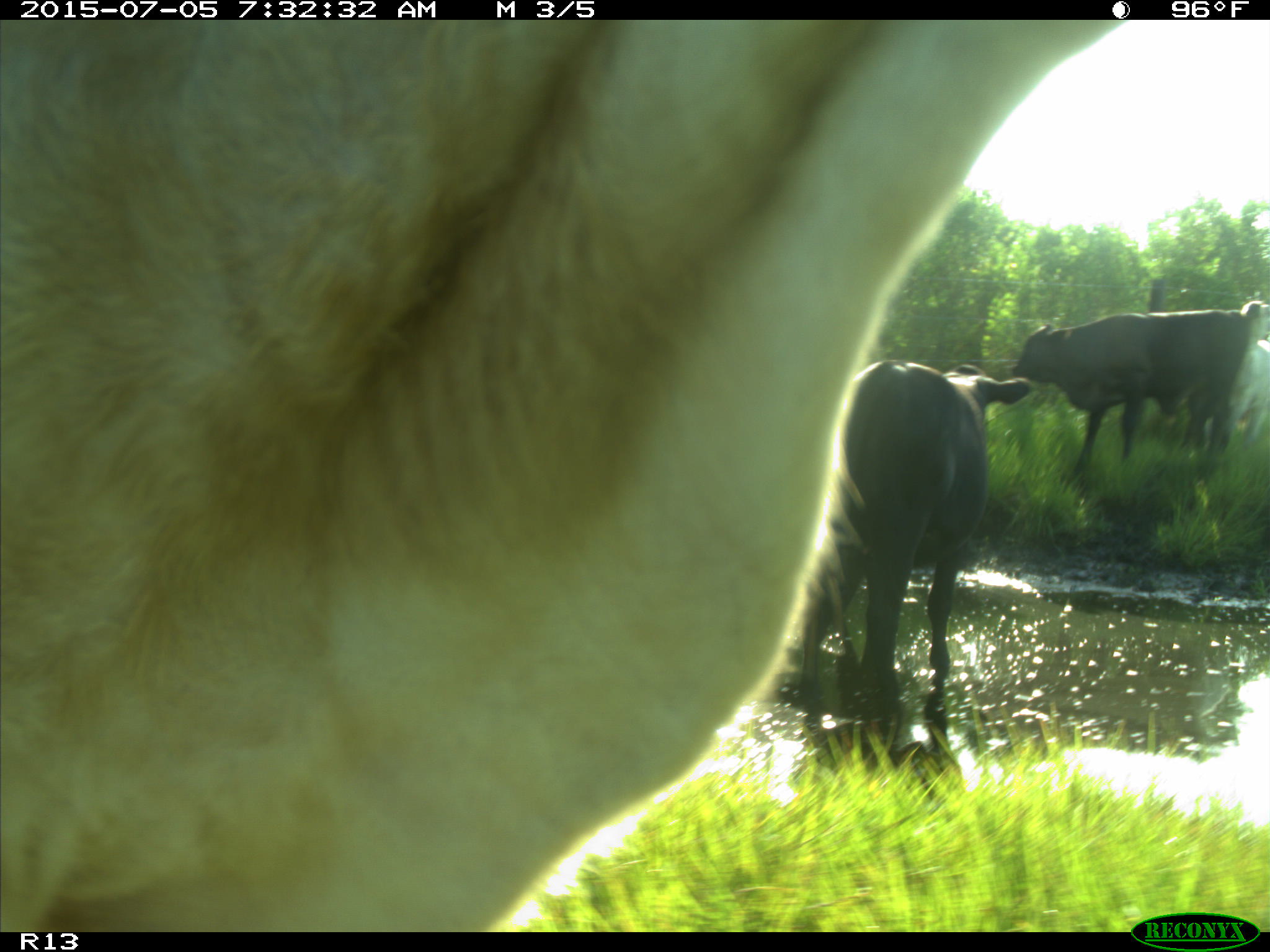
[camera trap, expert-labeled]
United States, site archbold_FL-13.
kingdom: Animalia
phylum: Chordata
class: Mammalia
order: Artiodactyla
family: Bovidae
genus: Bos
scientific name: Bos taurus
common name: domestic cow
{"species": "Bos taurus (domestic cow)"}